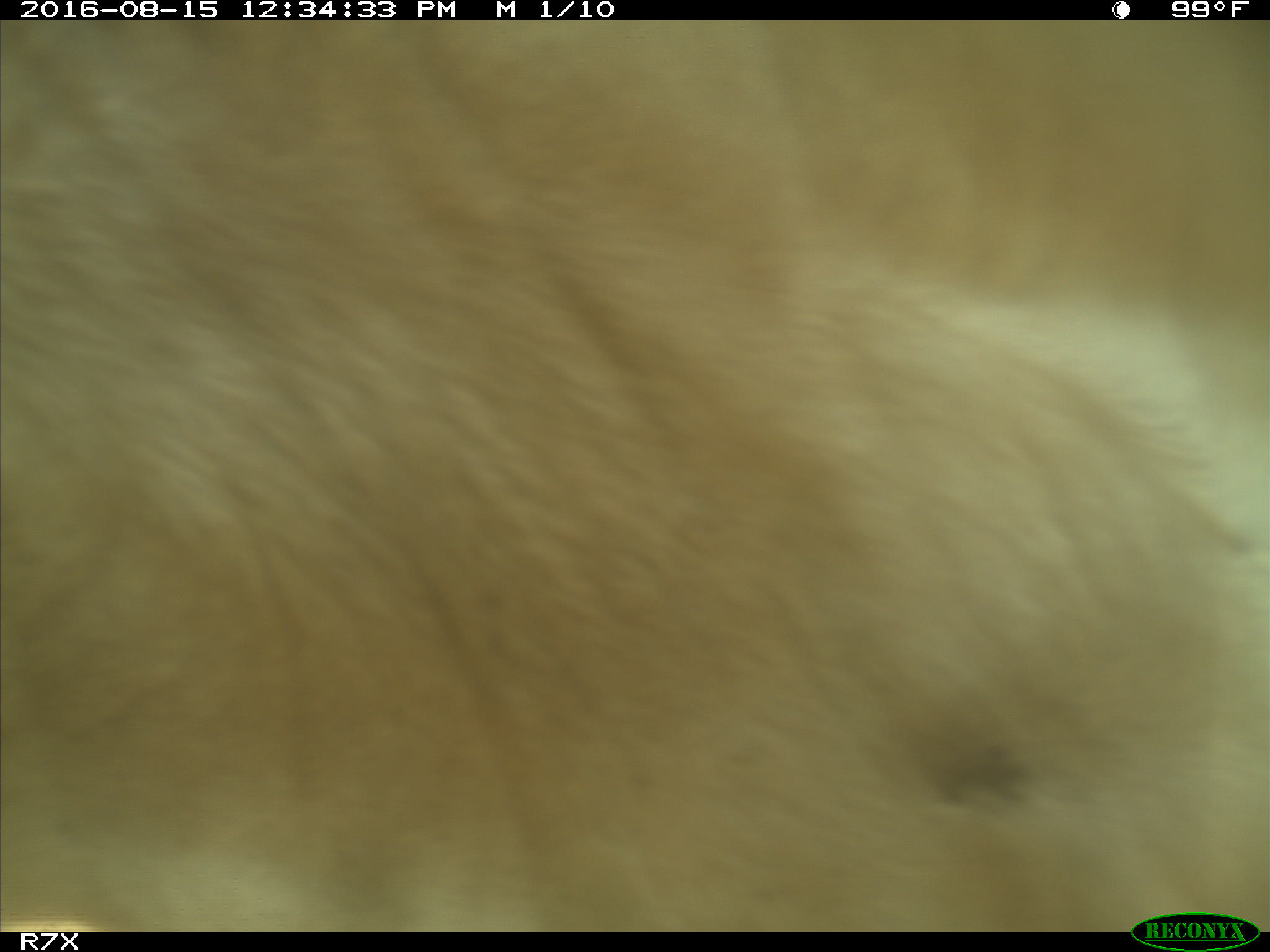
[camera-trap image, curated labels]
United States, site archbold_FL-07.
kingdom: Animalia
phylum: Chordata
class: Mammalia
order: Artiodactyla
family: Bovidae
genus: Bos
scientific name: Bos taurus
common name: domestic cow